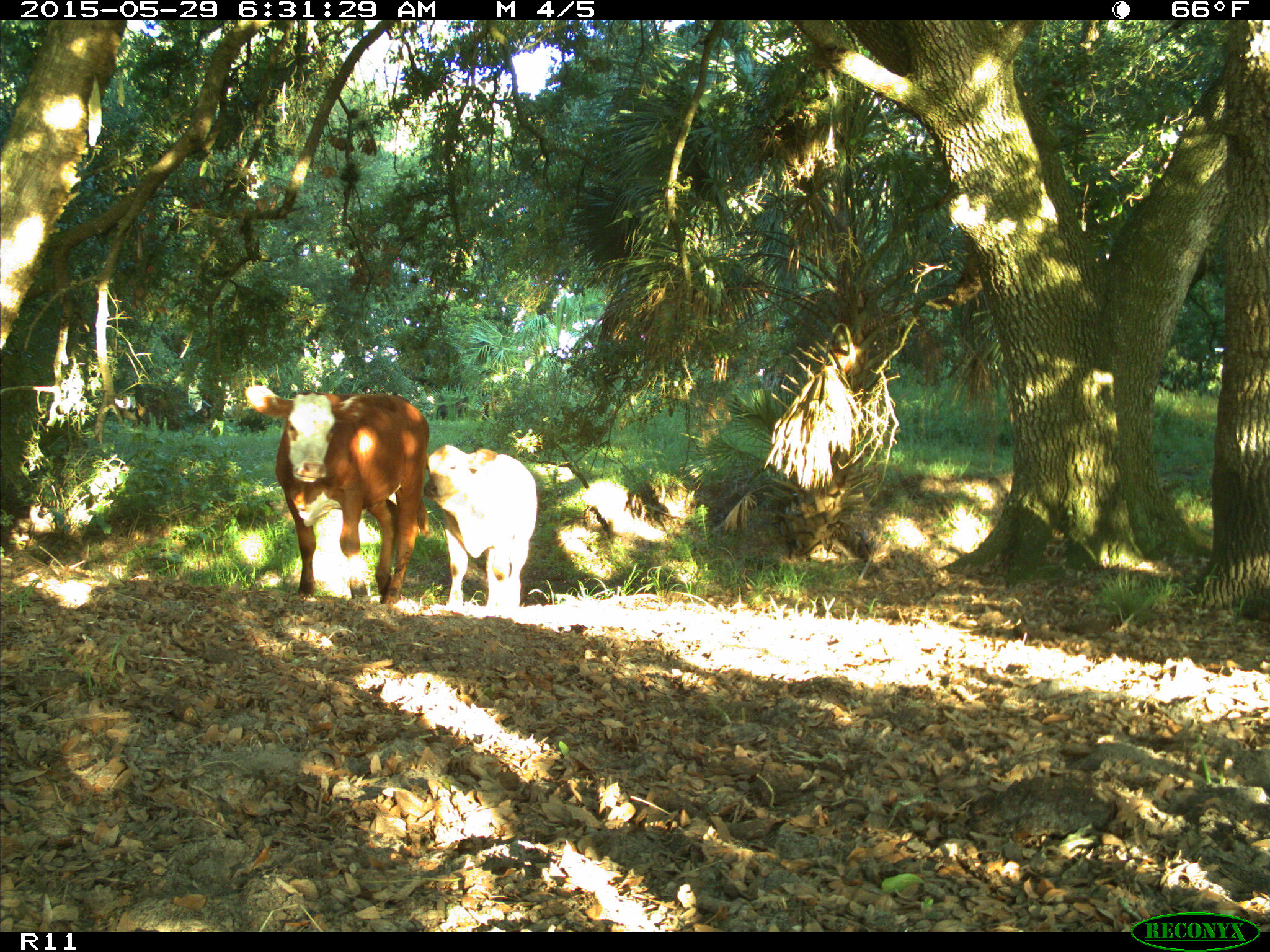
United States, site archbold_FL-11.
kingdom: Animalia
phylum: Chordata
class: Mammalia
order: Artiodactyla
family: Bovidae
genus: Bos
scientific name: Bos taurus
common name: domestic cow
Bos taurus (domestic cow).